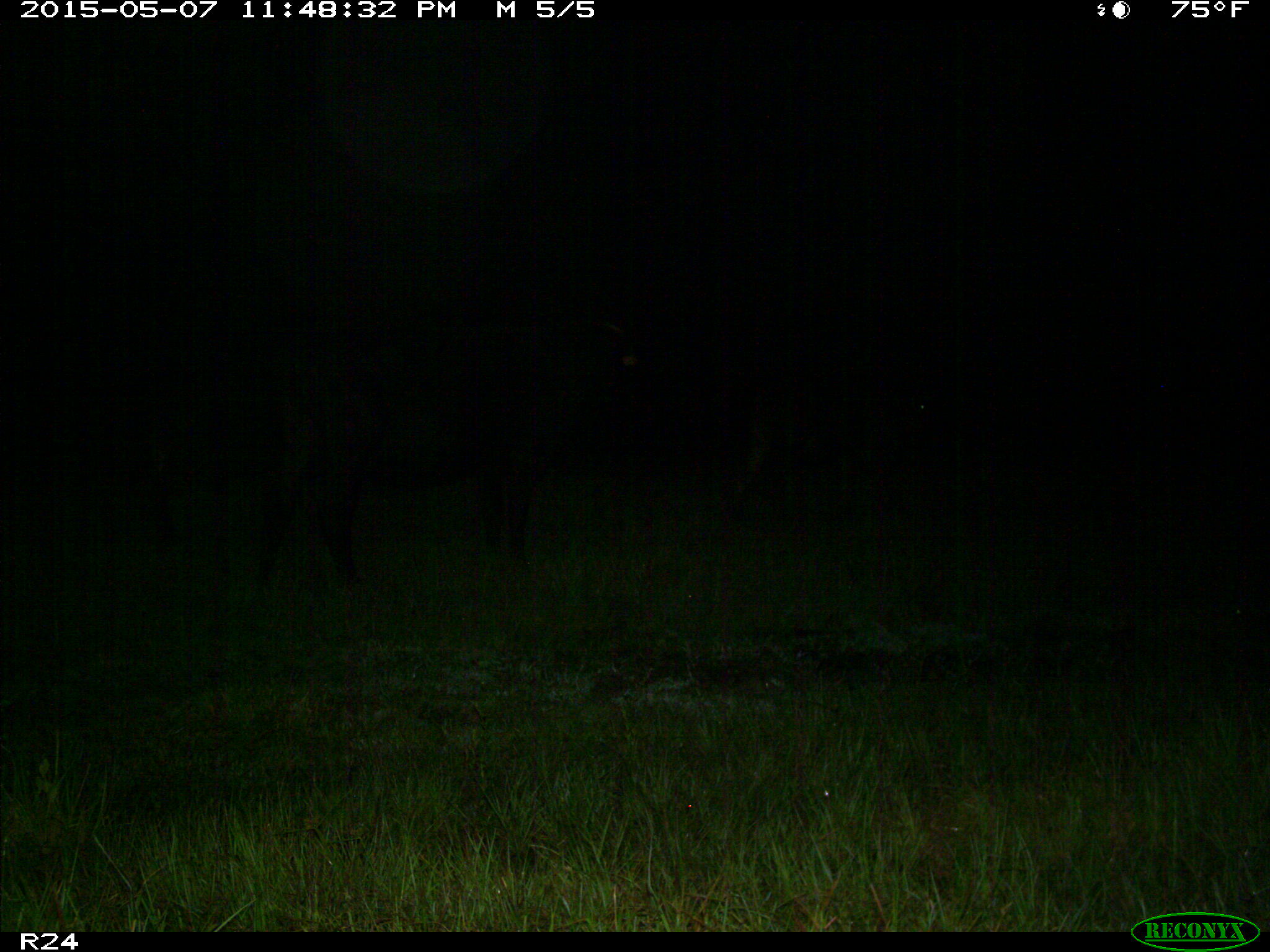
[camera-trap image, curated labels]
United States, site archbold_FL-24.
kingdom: Animalia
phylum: Chordata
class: Mammalia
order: Artiodactyla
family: Bovidae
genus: Bos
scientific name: Bos taurus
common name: domestic cow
Bos taurus (domestic cow).